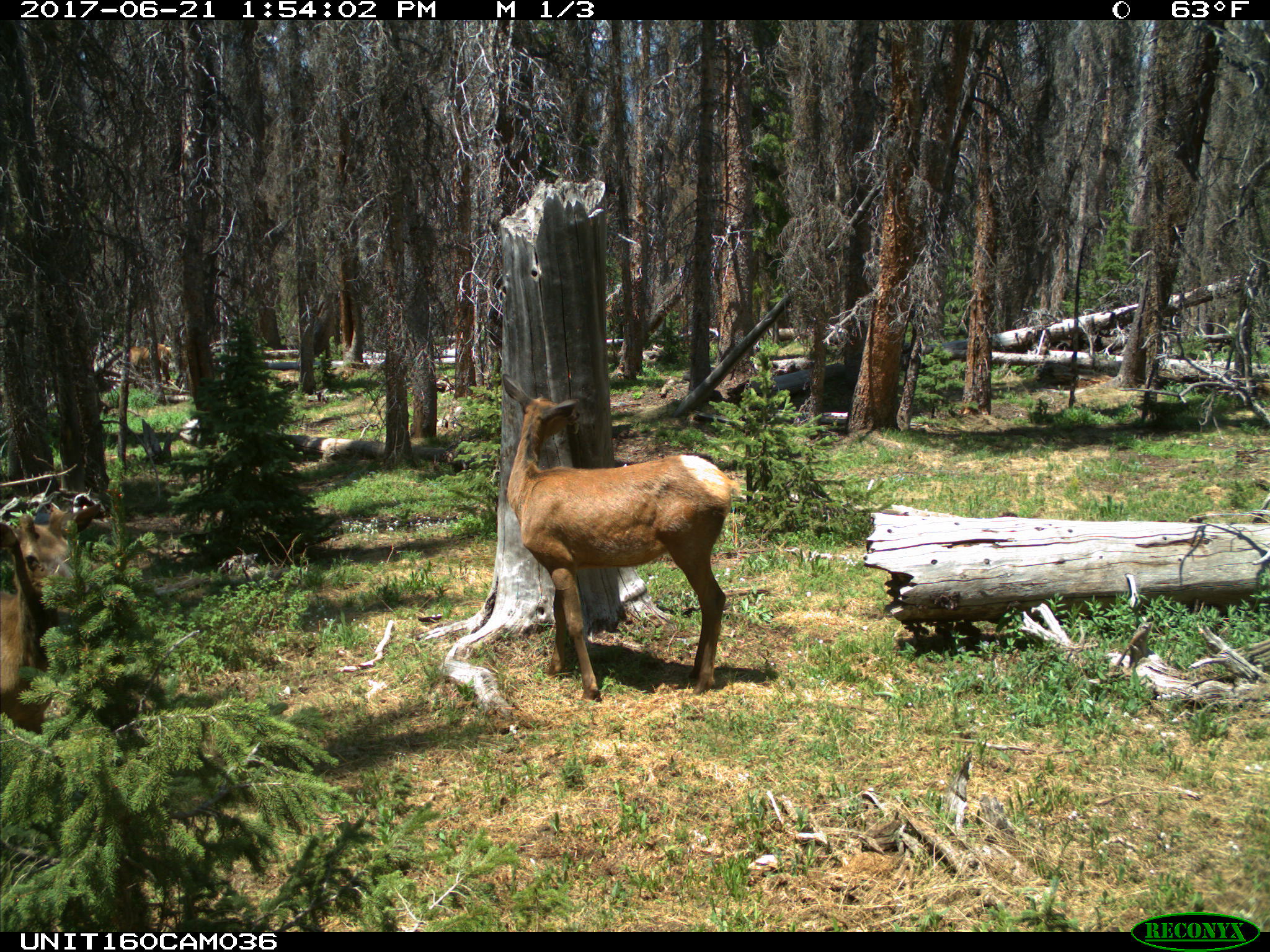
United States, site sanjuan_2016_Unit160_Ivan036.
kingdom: Animalia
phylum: Chordata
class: Mammalia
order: Artiodactyla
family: Cervidae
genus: Cervus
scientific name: Cervus elaphus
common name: red deer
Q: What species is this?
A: Cervus elaphus (red deer).